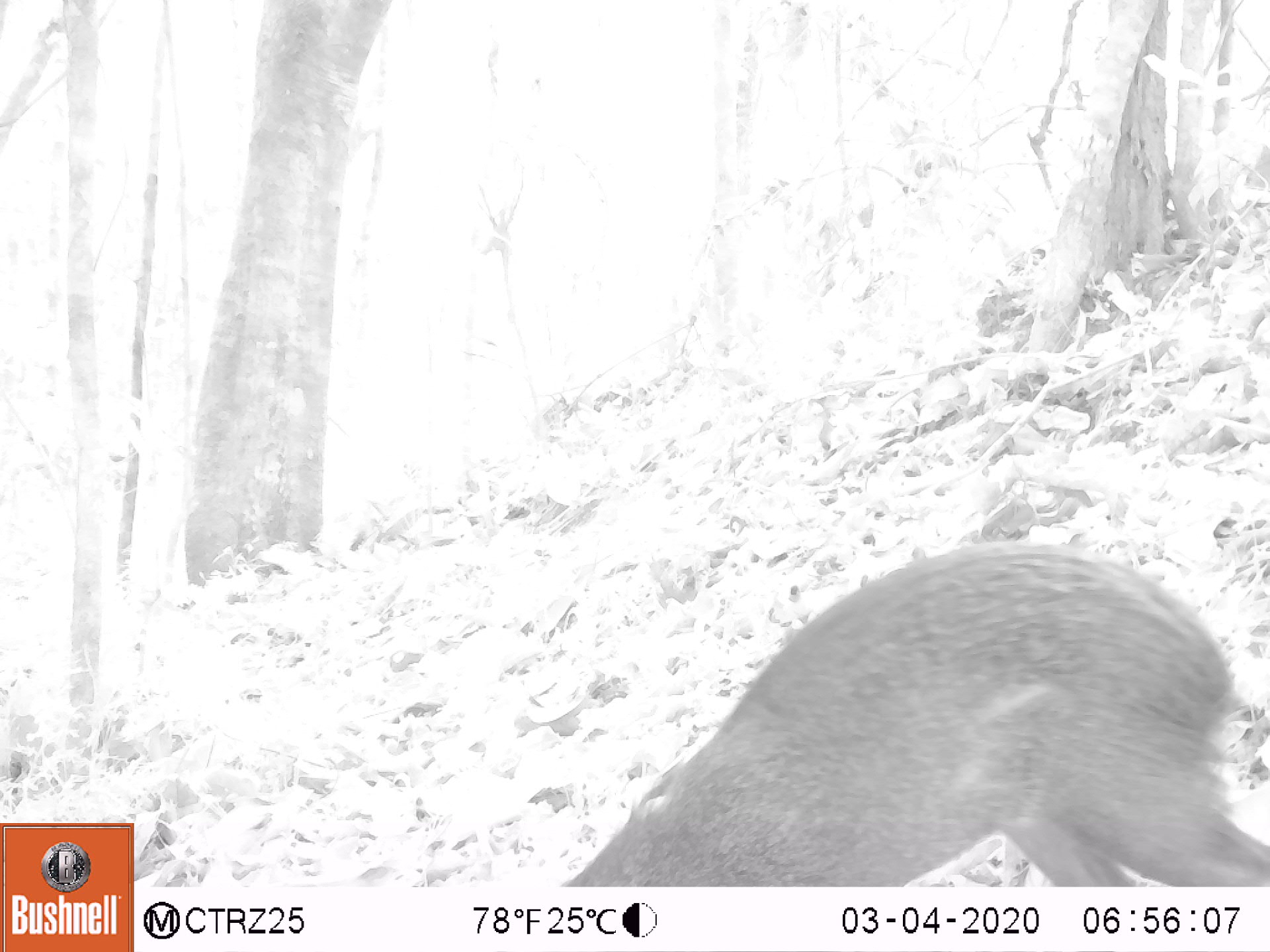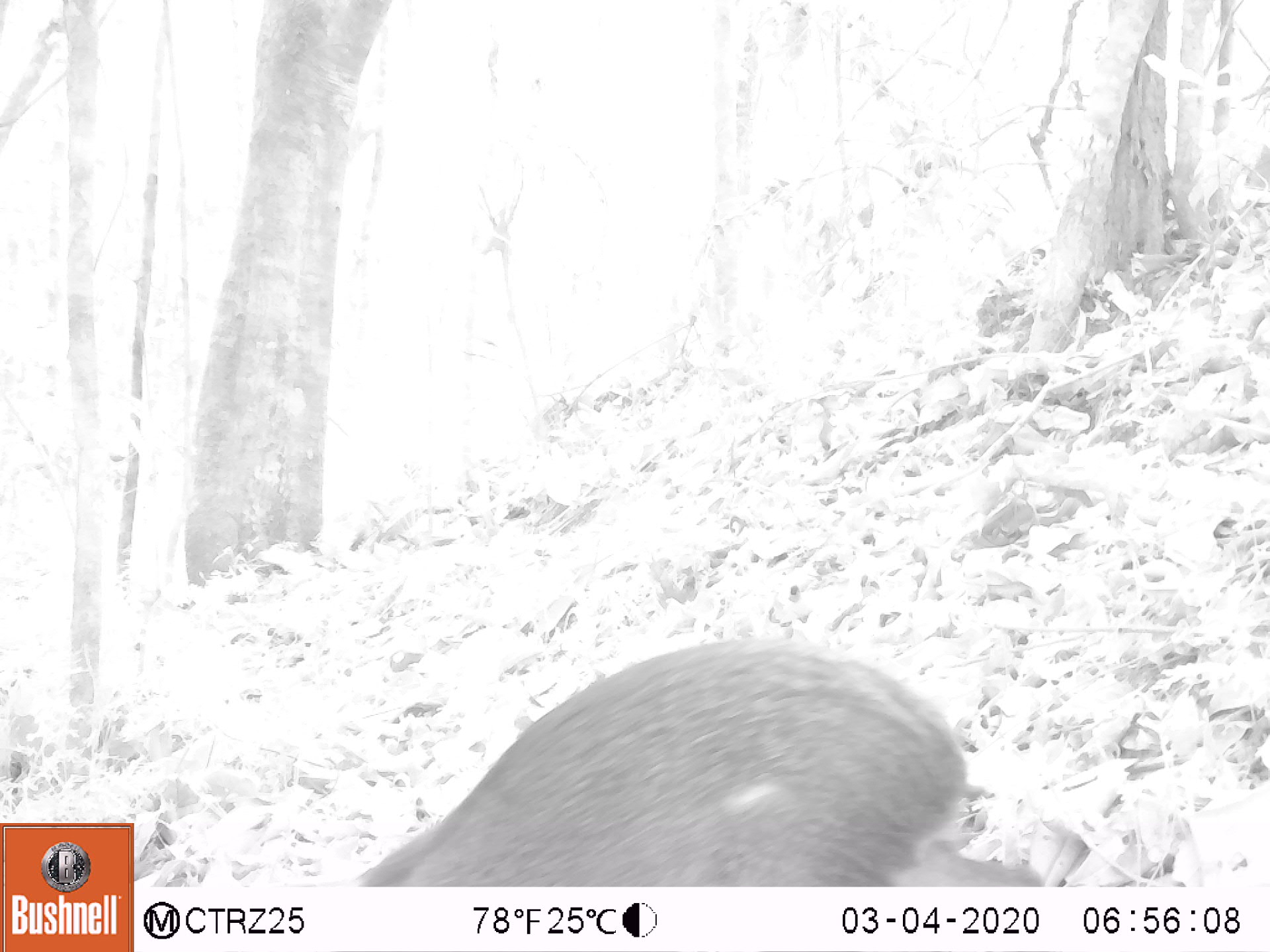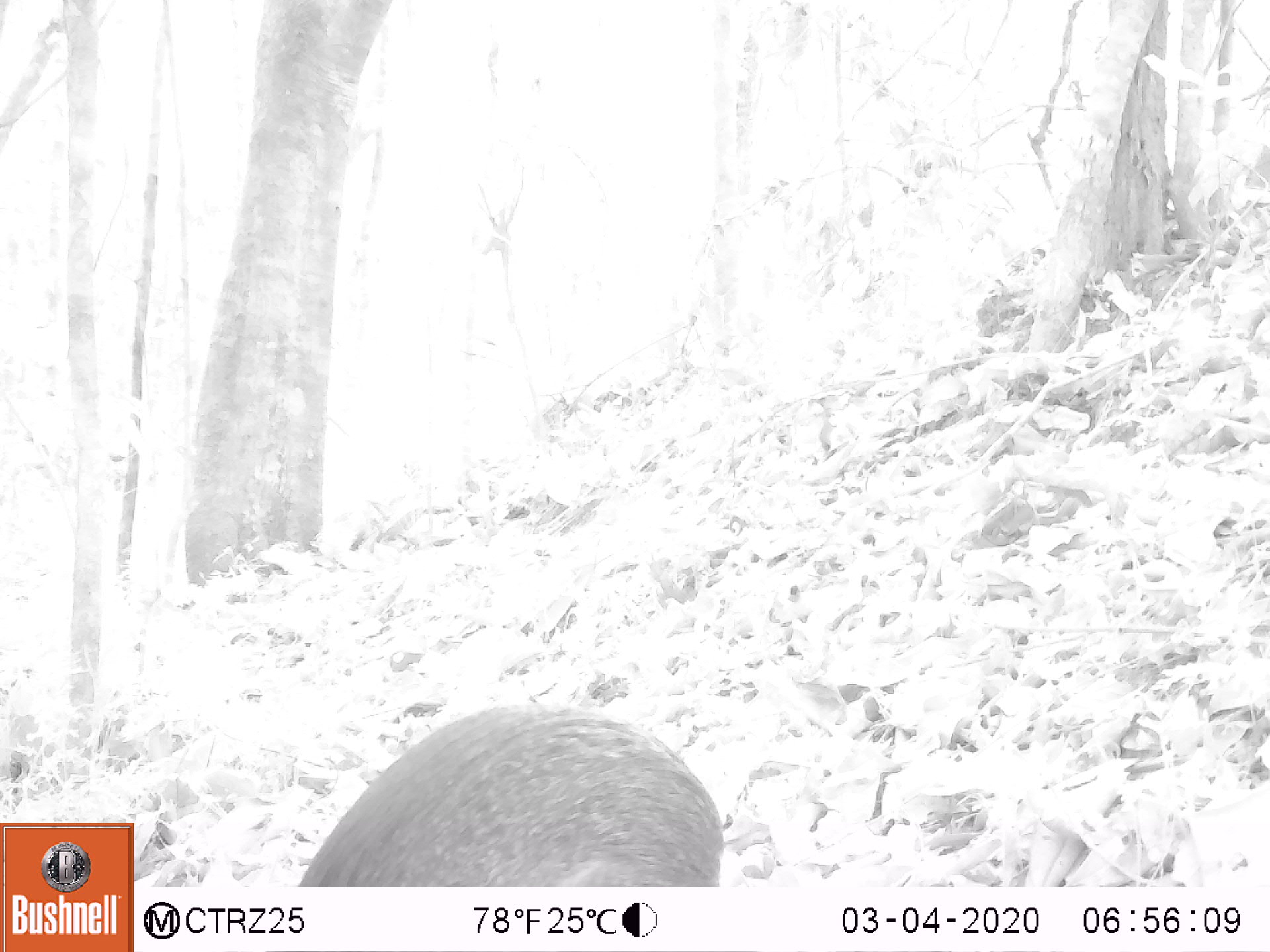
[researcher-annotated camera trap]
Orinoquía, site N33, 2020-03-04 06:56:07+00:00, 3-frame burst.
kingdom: Animalia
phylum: Chordata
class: Mammalia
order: Artiodactyla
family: Tayassuidae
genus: Pecari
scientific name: Pecari tajacu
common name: collared peccary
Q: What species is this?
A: Collared peccary (Pecari tajacu).